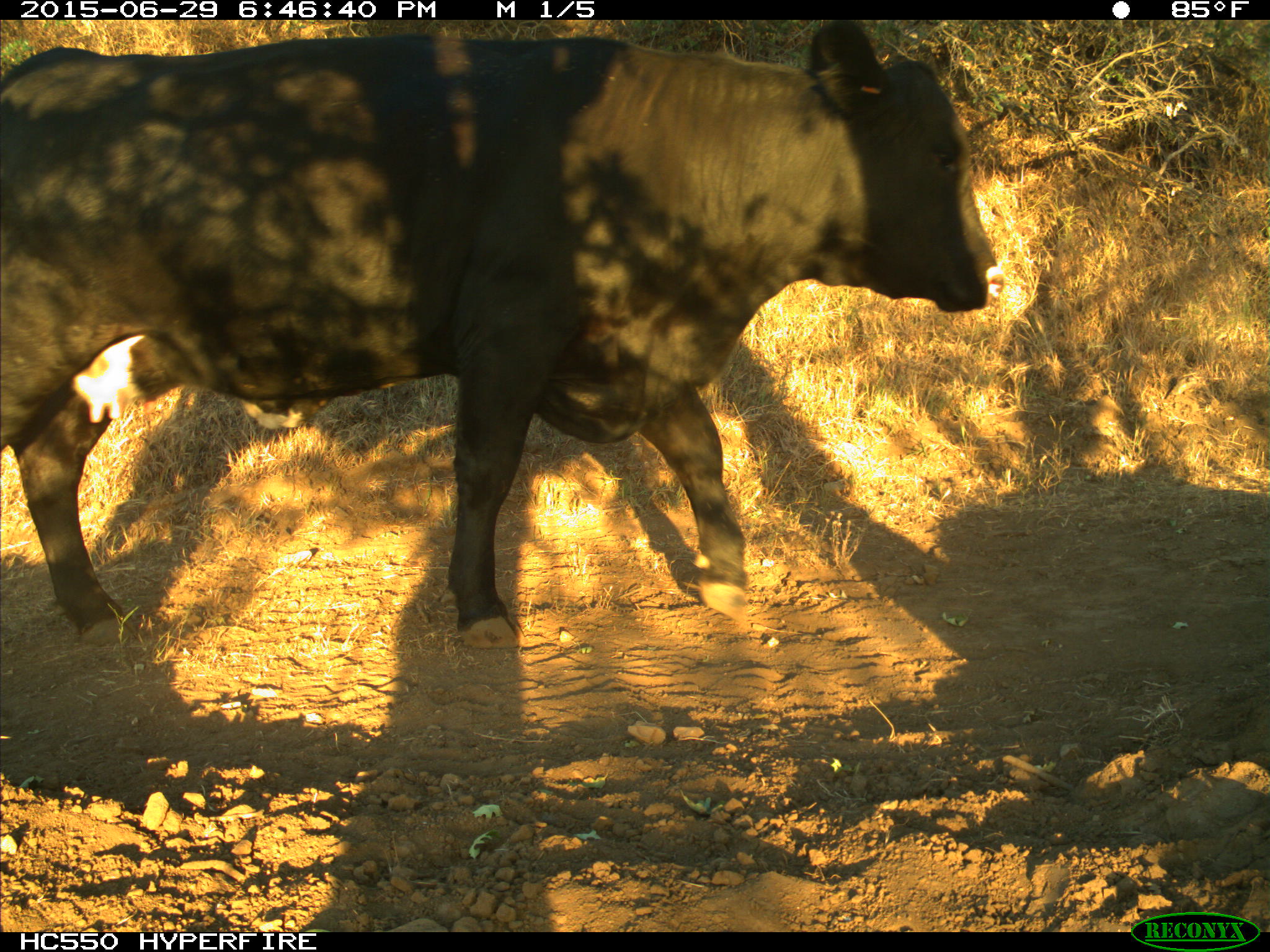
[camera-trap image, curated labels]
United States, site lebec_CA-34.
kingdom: Animalia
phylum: Chordata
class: Mammalia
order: Artiodactyla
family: Bovidae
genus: Bos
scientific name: Bos taurus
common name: domestic cow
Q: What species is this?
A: Bos taurus (domestic cow).